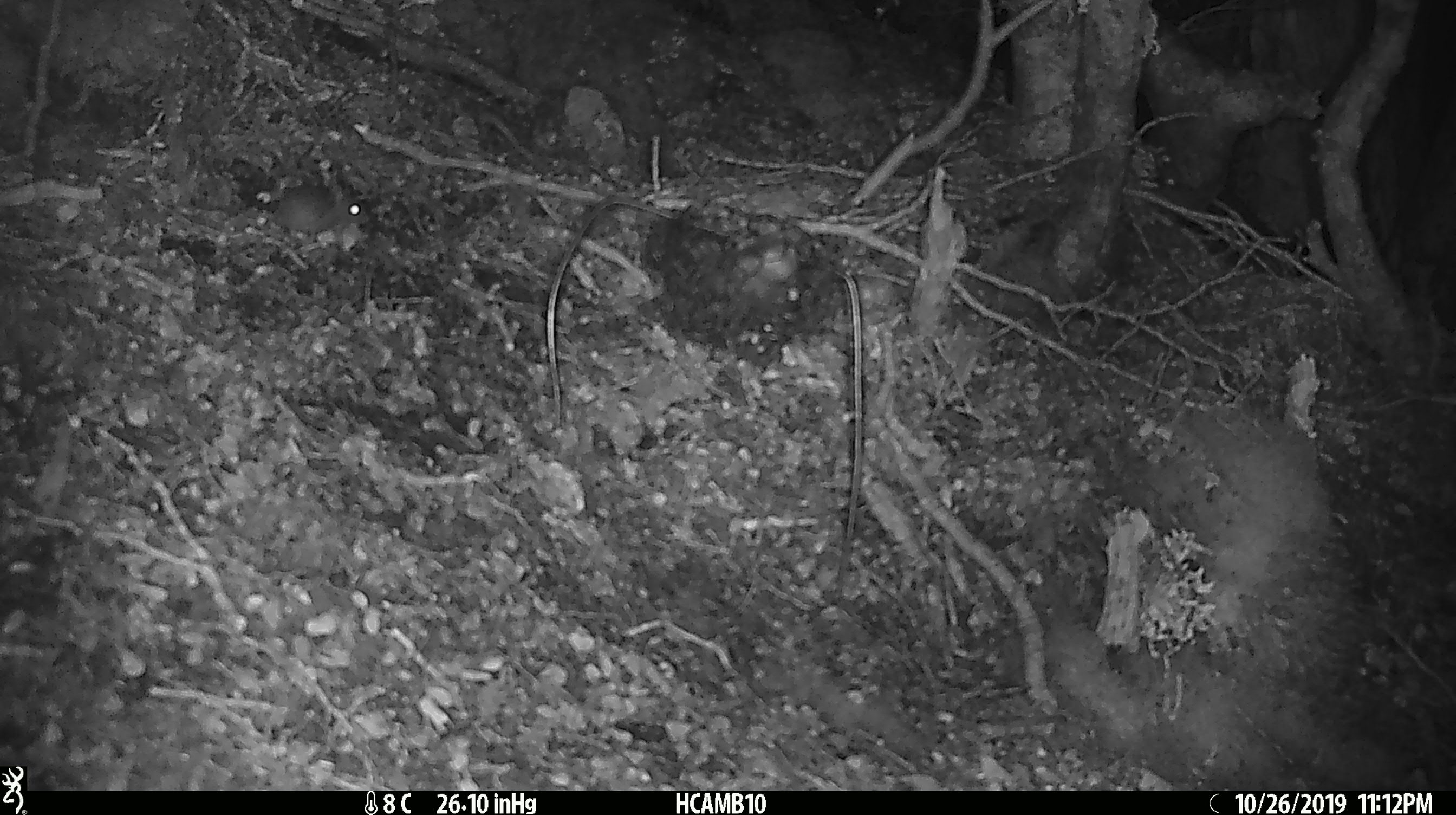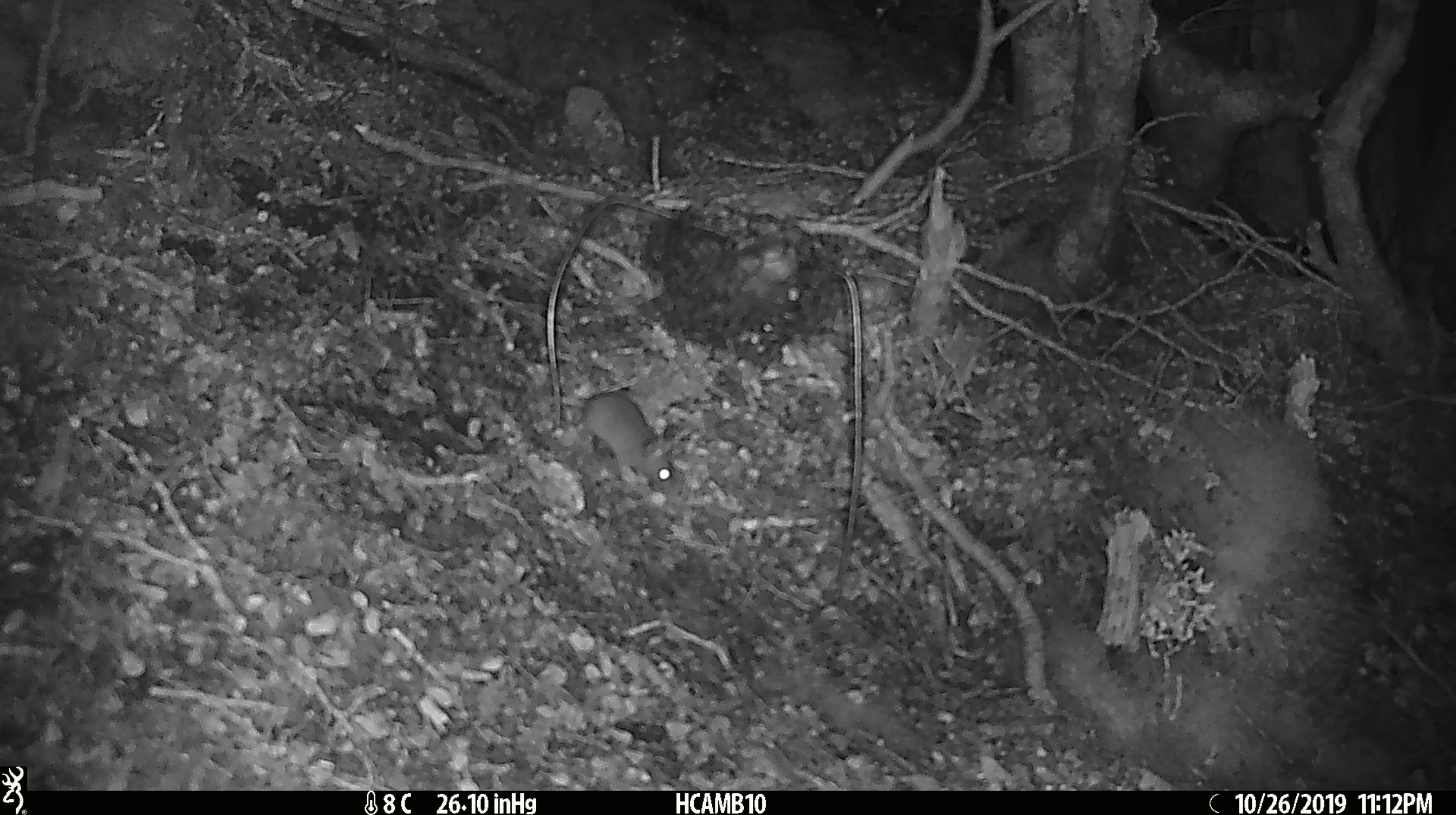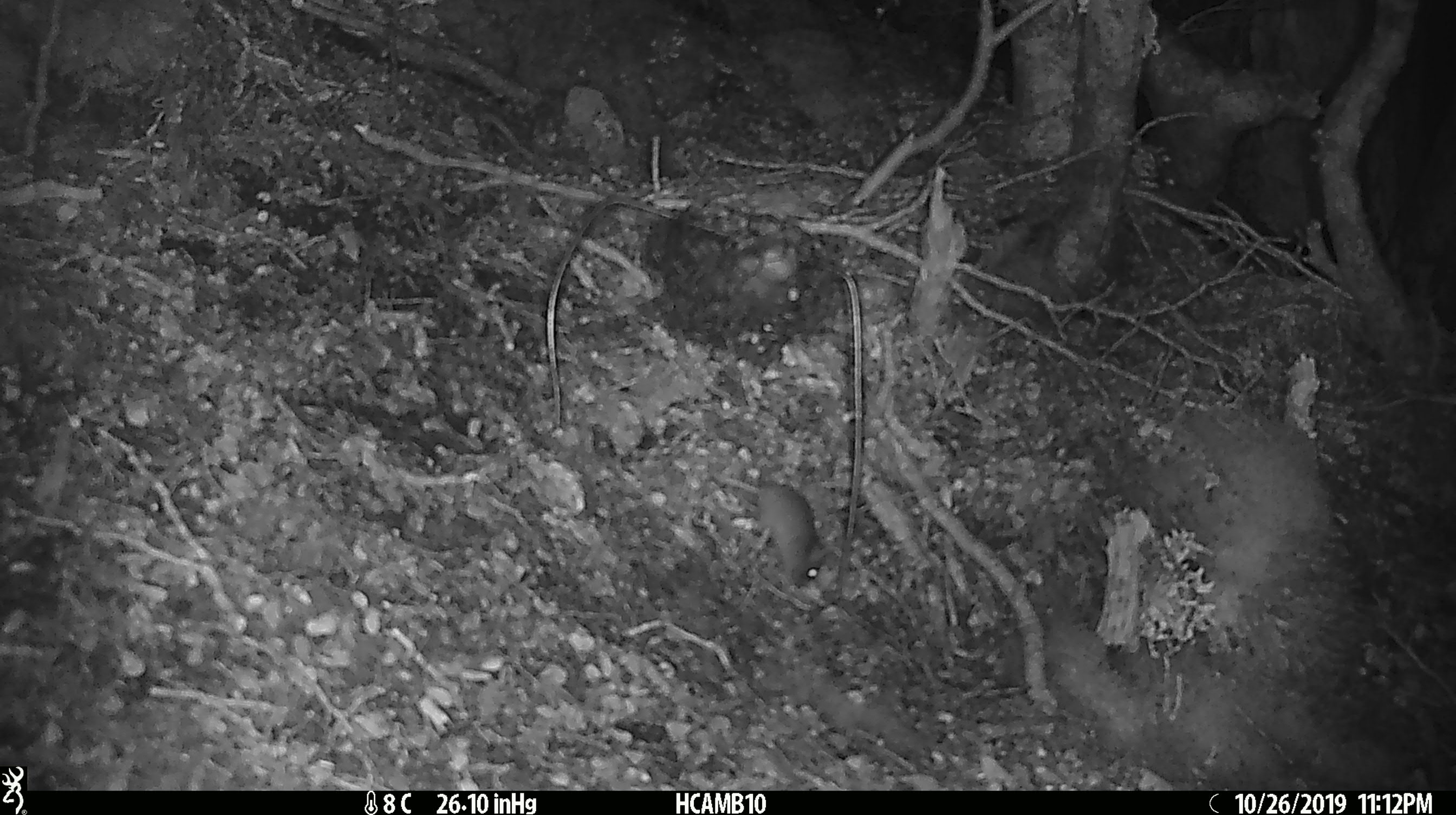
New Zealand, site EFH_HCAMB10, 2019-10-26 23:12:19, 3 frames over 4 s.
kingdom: Animalia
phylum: Chordata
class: Mammalia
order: Rodentia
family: Muridae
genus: Mus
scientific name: Mus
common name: mouse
Mouse (Mus).